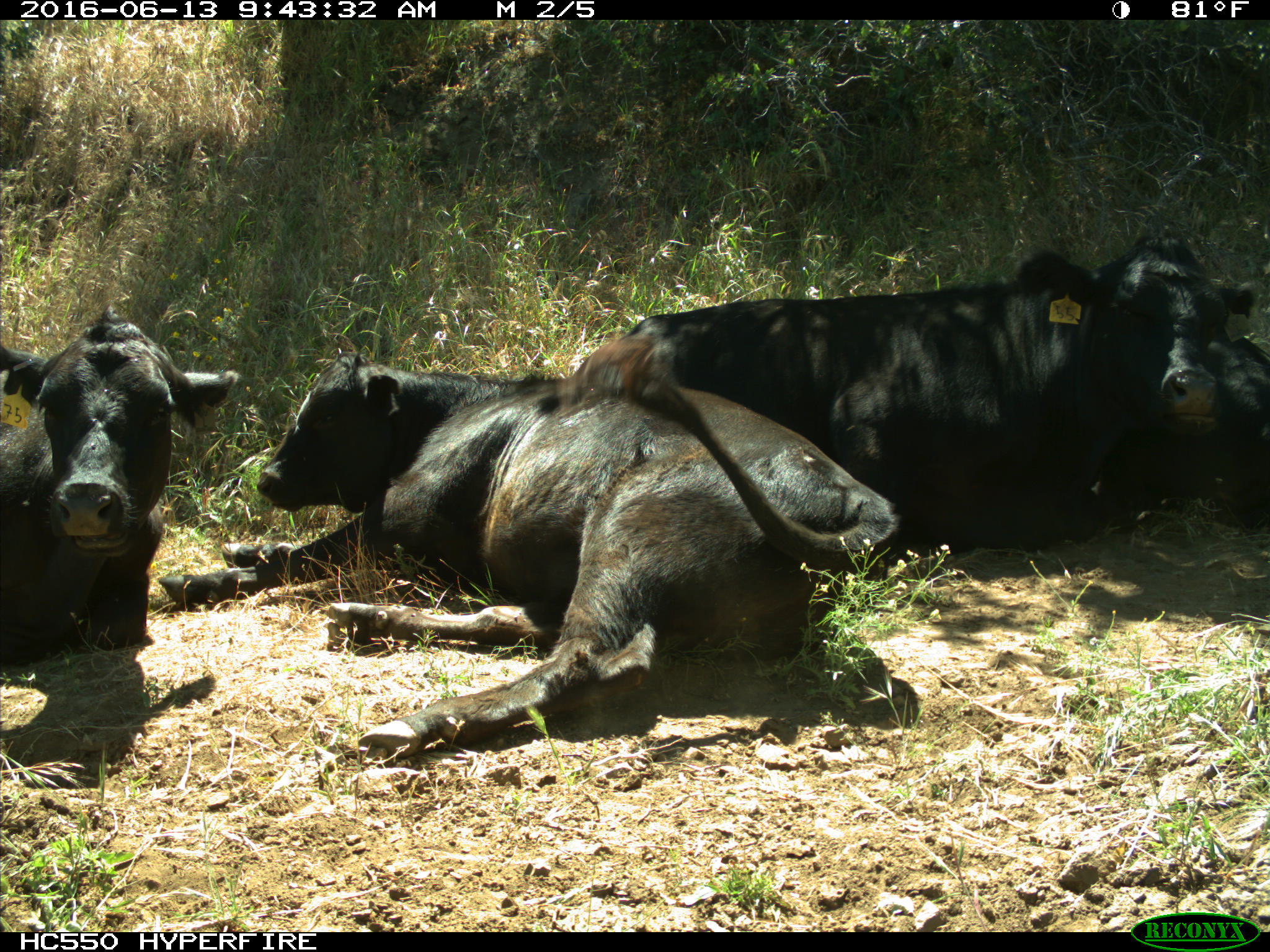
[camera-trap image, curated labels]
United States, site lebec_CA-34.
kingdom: Animalia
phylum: Chordata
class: Mammalia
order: Artiodactyla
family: Bovidae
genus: Bos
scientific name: Bos taurus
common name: domestic cow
Bos taurus (domestic cow).